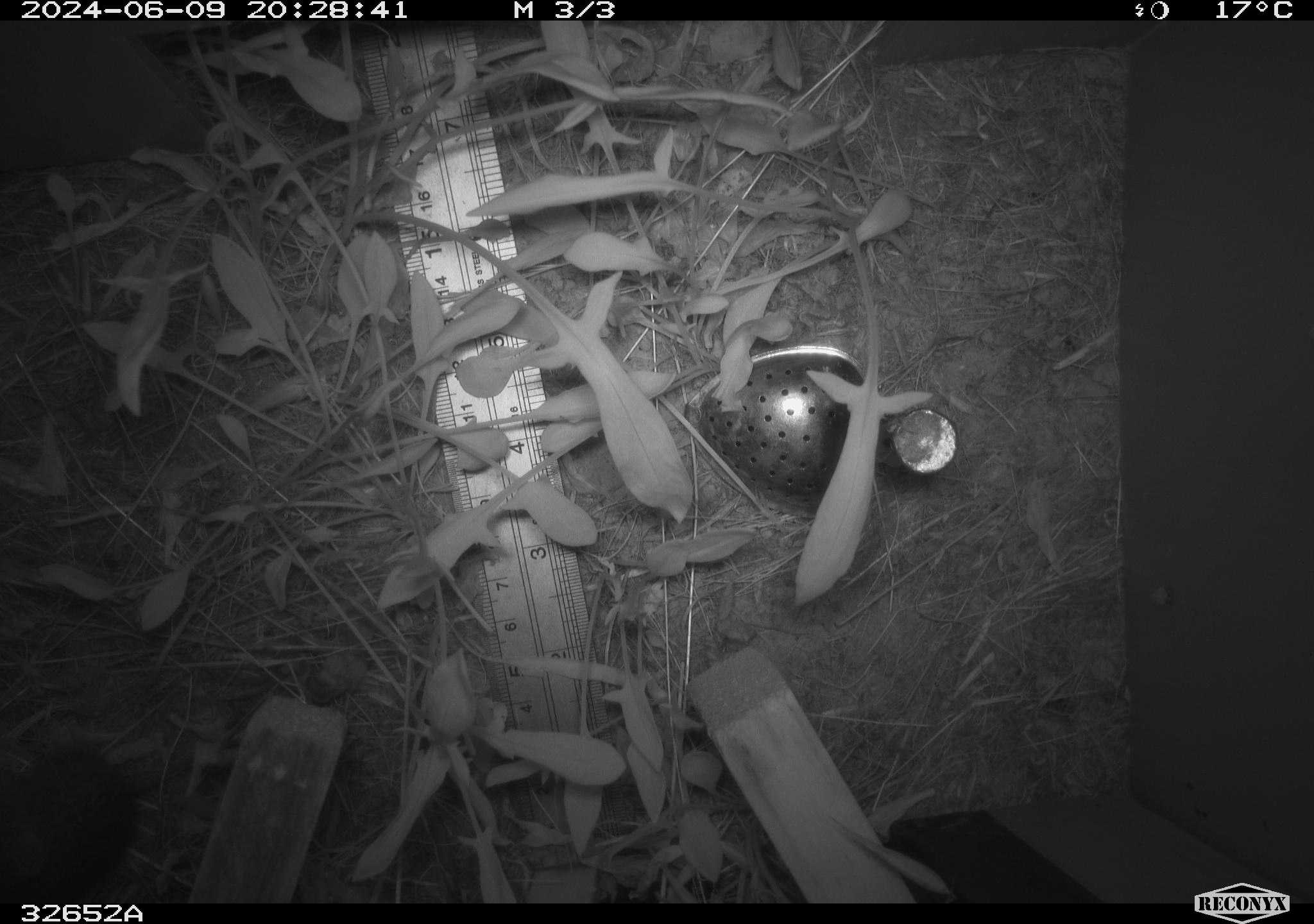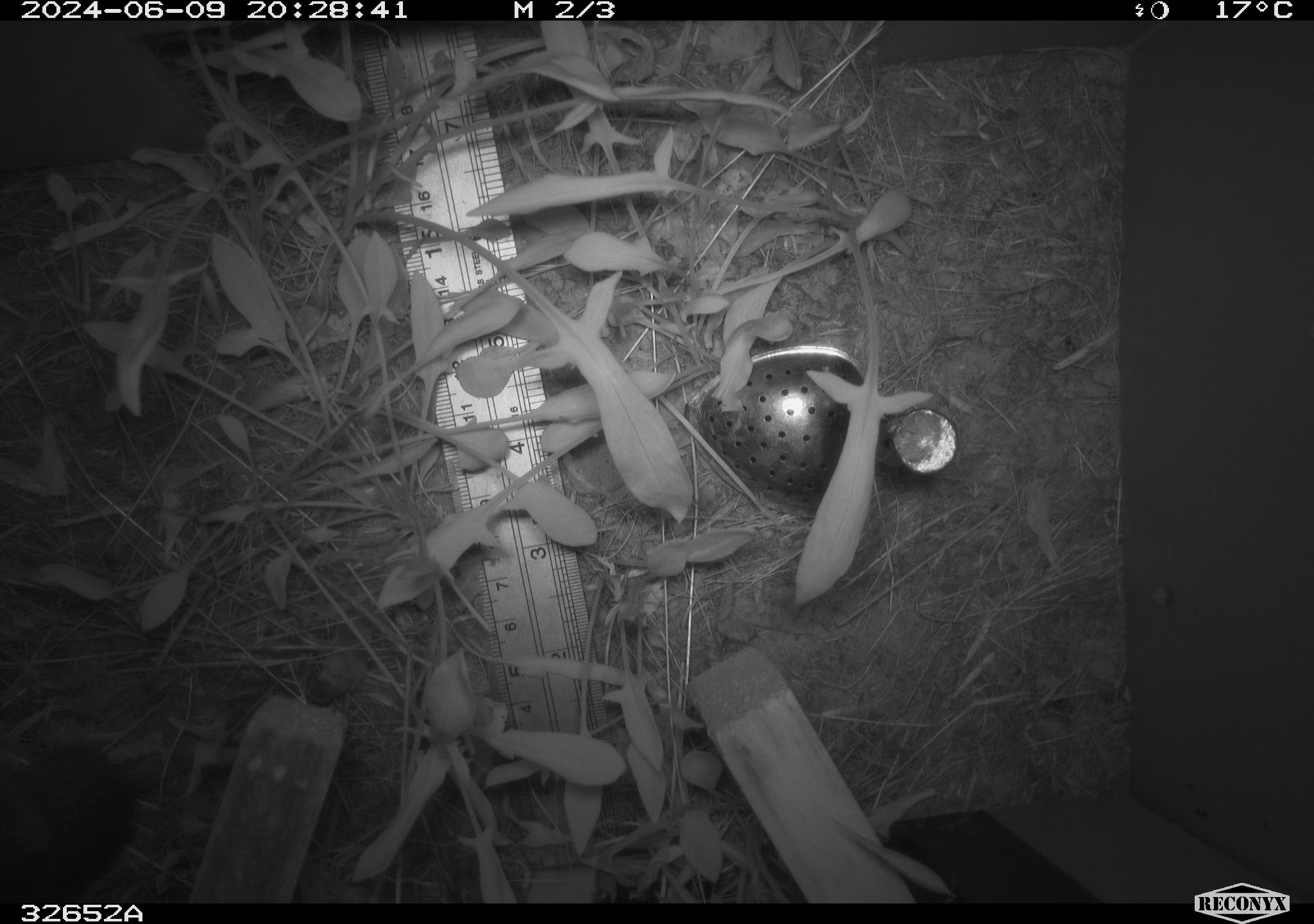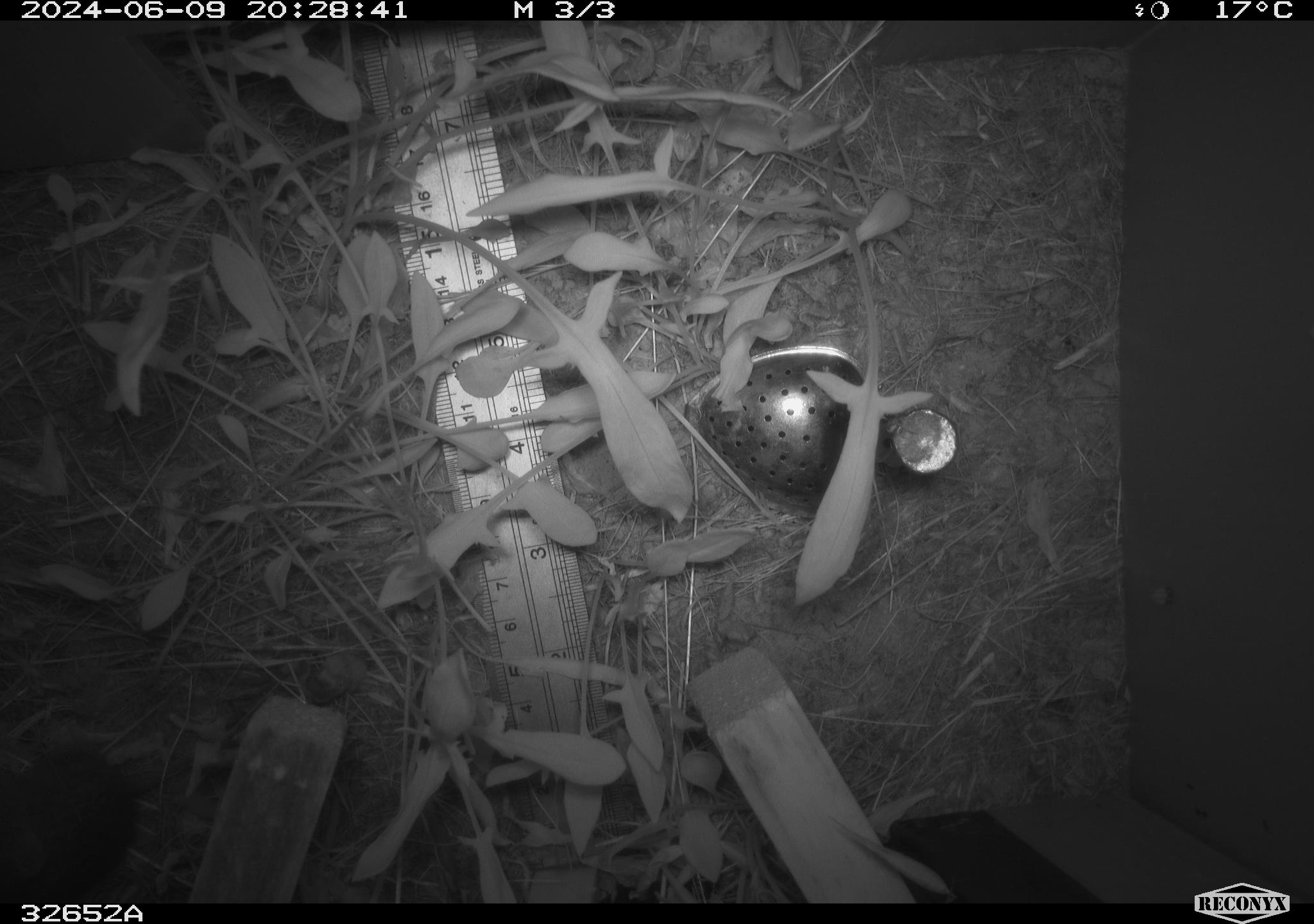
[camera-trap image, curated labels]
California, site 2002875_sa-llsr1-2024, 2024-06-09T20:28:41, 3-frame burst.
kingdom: Animalia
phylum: Chordata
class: Mammalia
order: Rodentia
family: Cricetidae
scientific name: Arvicolinae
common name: voles, lemmings, and muskrats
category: arvicolinae subfamily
Arvicolinae subfamily (voles, lemmings, and muskrats) (Arvicolinae).